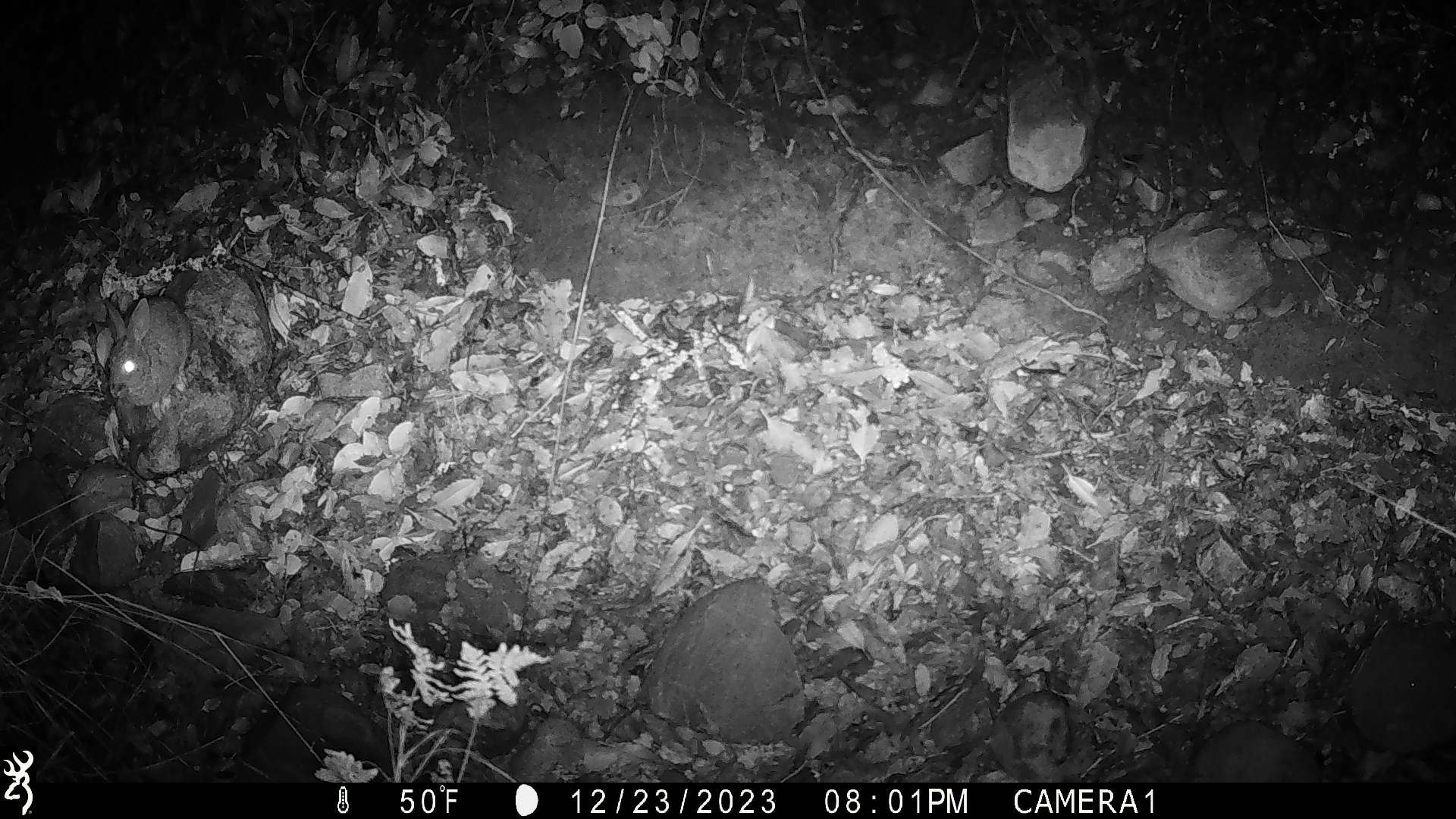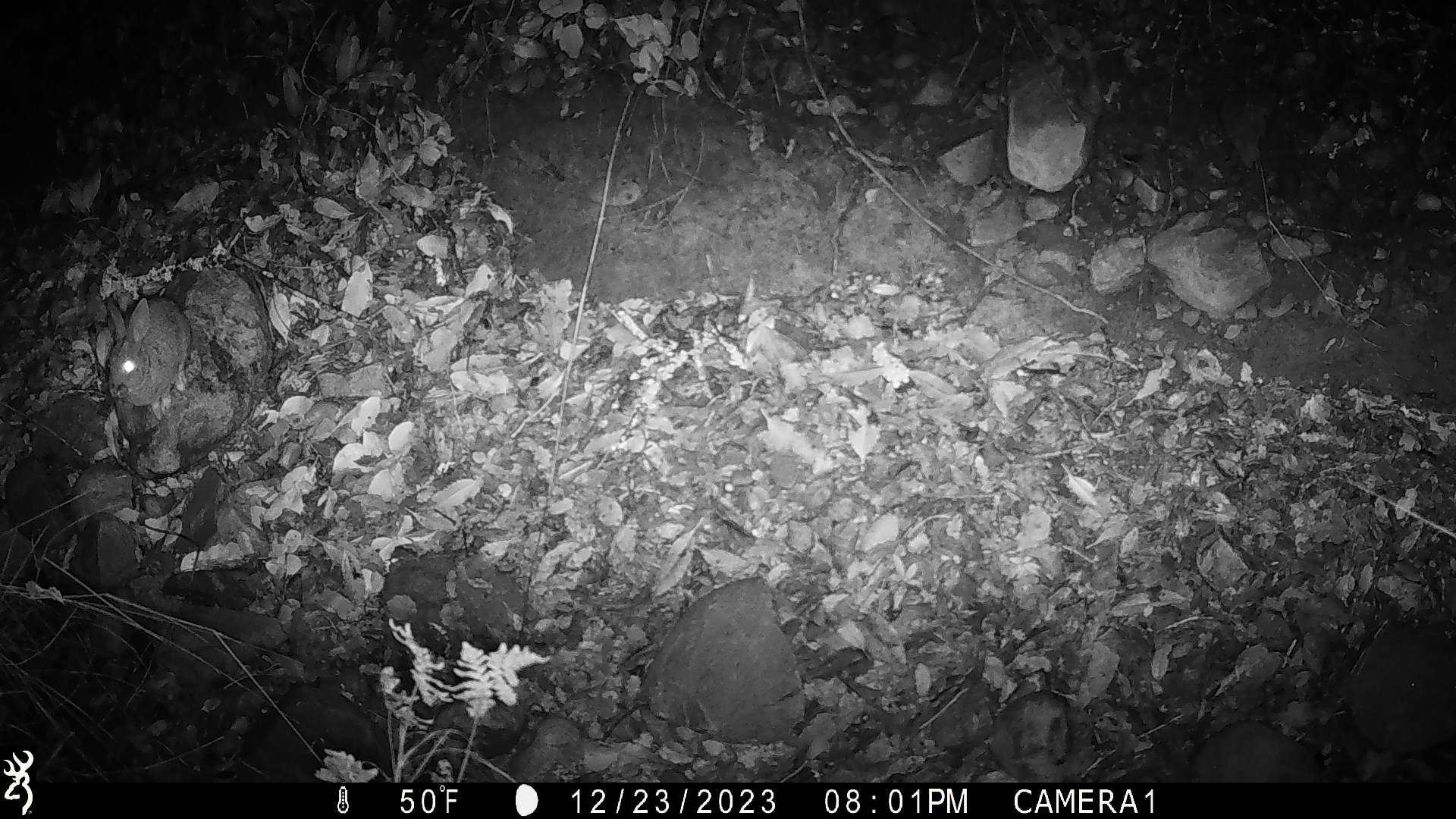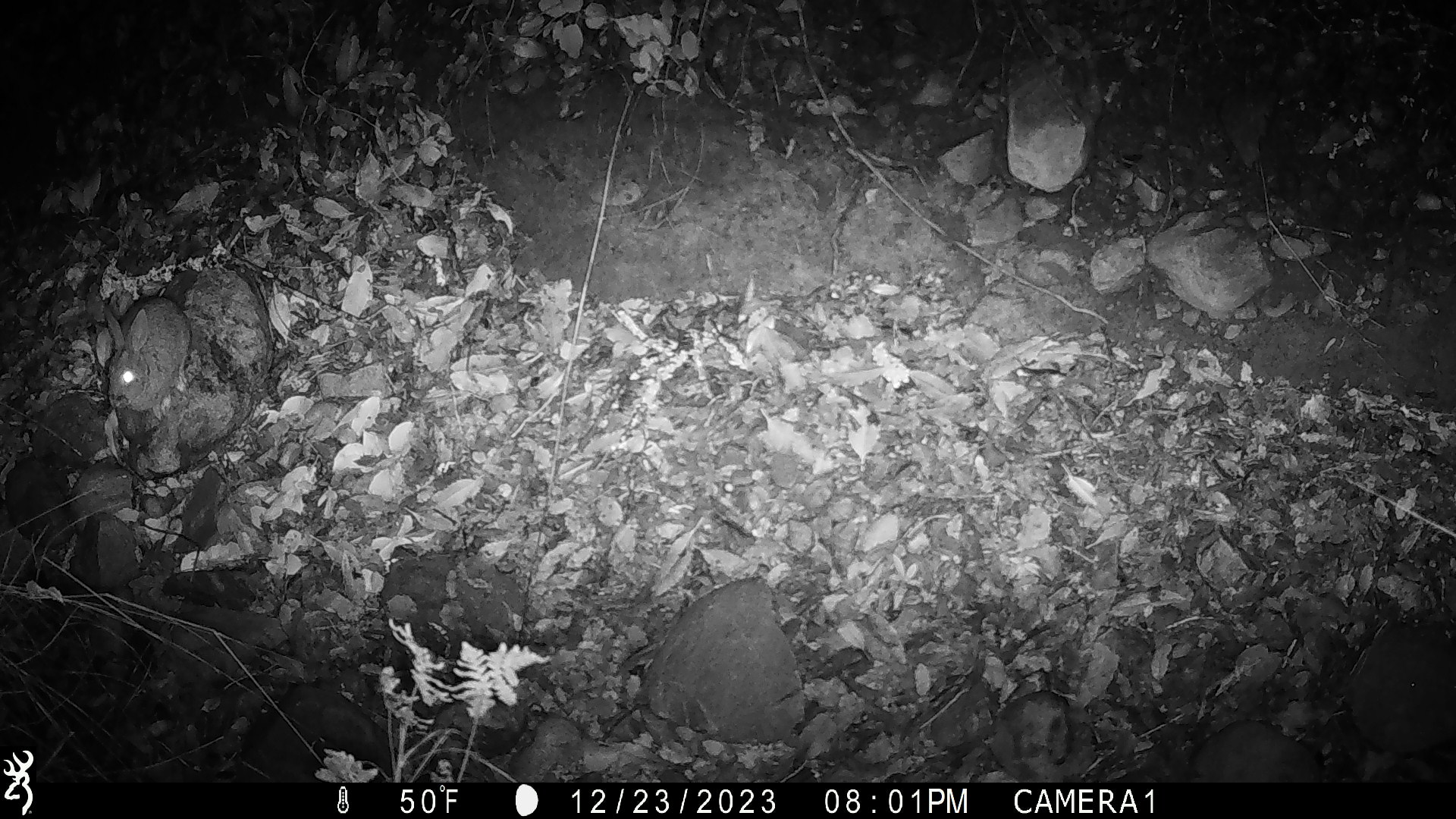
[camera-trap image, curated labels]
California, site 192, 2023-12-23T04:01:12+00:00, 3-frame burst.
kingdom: Animalia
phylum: Chordata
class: Mammalia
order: Lagomorpha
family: Leporidae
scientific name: Leporidae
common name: rabbit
Rabbit (Leporidae).